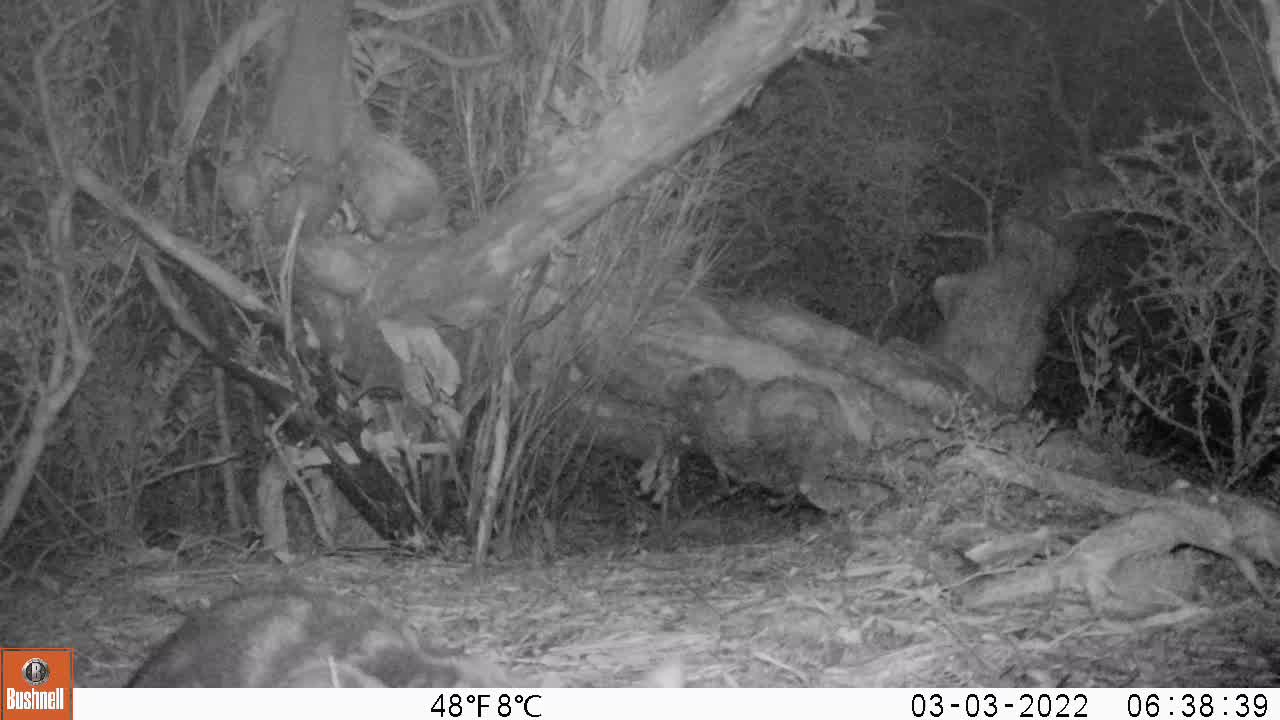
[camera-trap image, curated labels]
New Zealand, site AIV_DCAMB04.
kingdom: Animalia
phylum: Chordata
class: Mammalia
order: Carnivora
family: Felidae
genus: Felis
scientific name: Felis catus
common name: domestic cat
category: cat